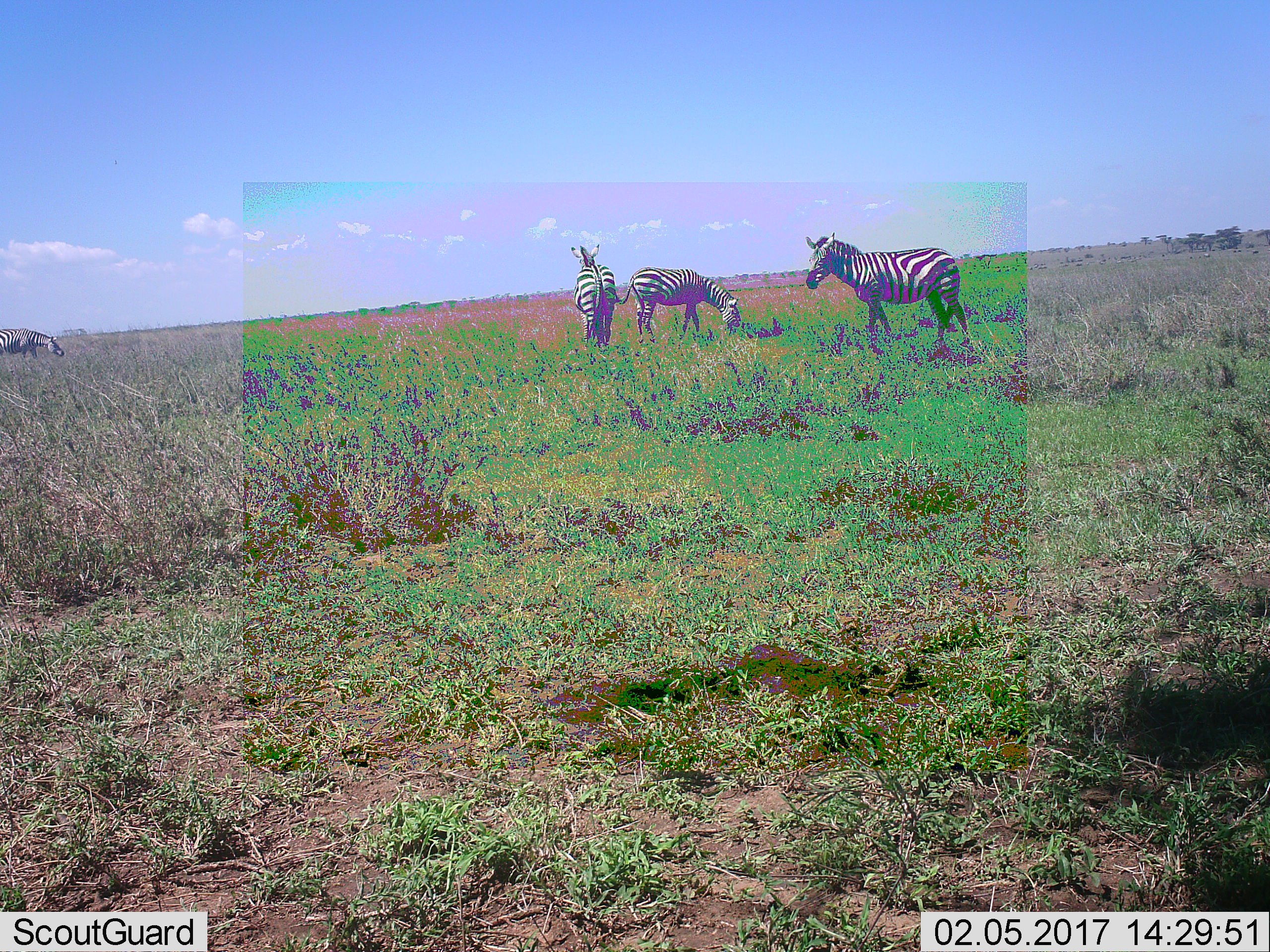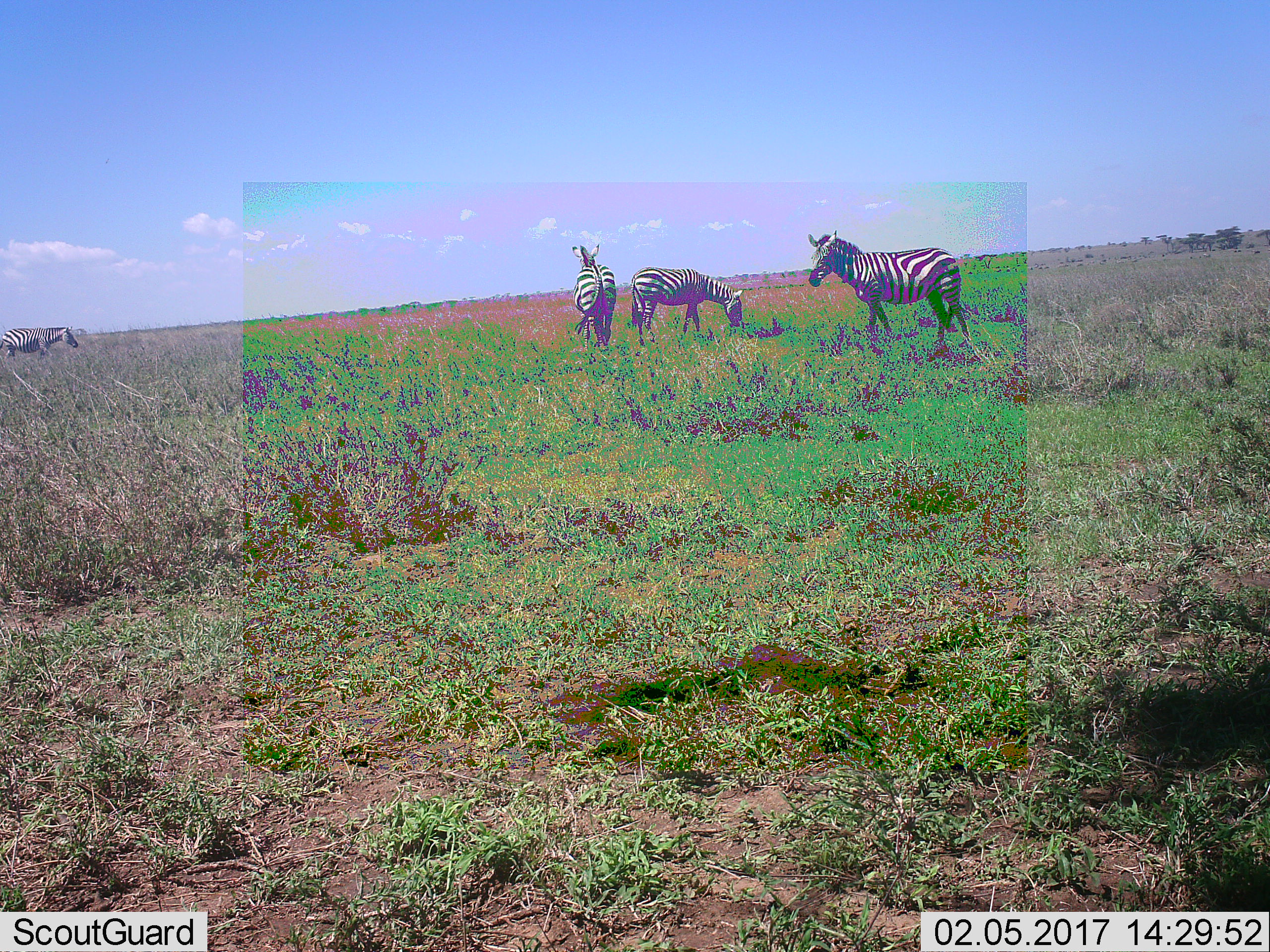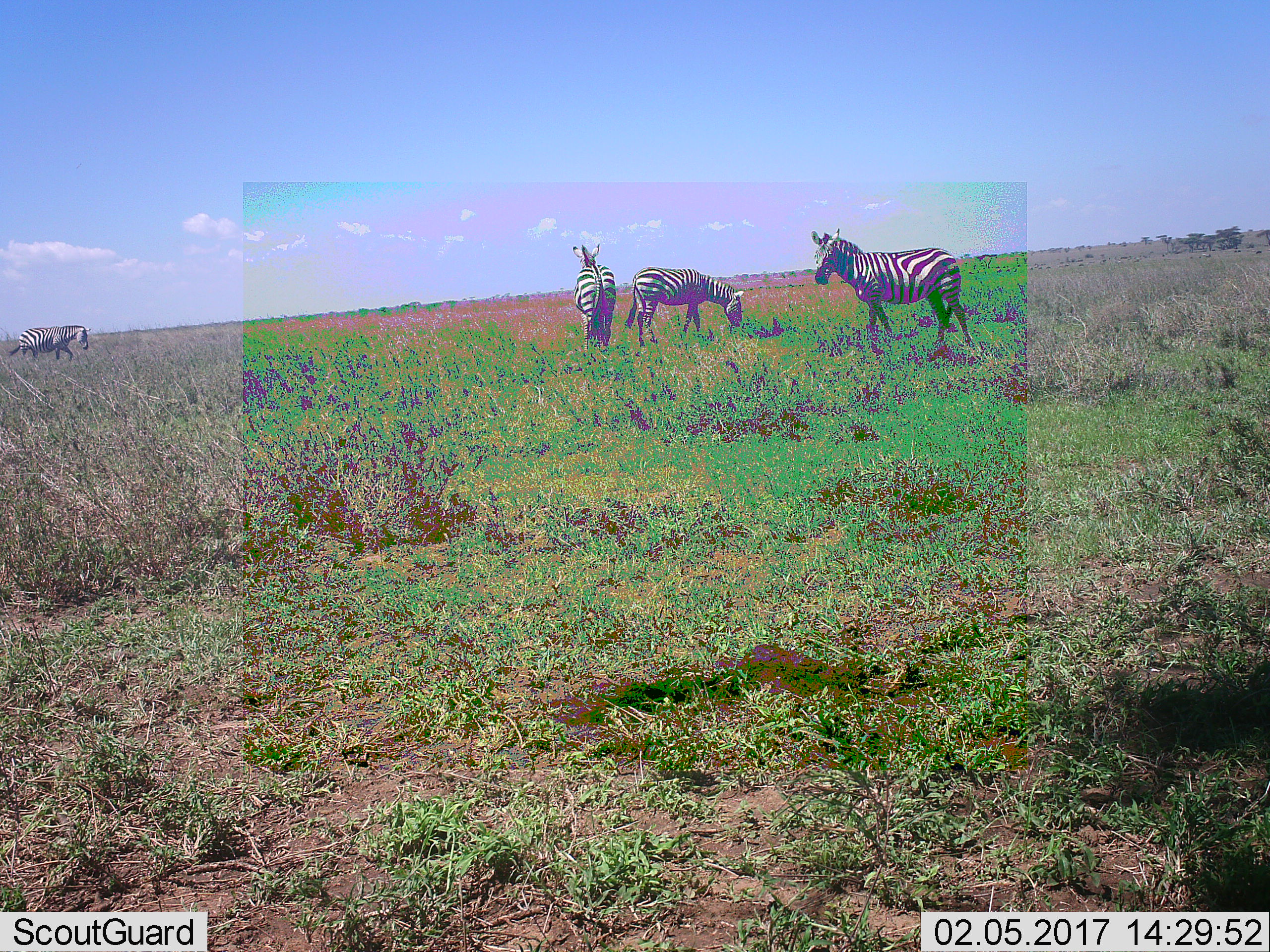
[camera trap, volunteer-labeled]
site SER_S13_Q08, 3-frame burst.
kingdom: Animalia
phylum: Chordata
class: Mammalia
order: Perissodactyla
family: Equidae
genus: Equus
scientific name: Equus quagga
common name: plains zebra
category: zebraplains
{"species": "zebraplains (plains zebra) (Equus quagga)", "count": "4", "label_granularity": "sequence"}